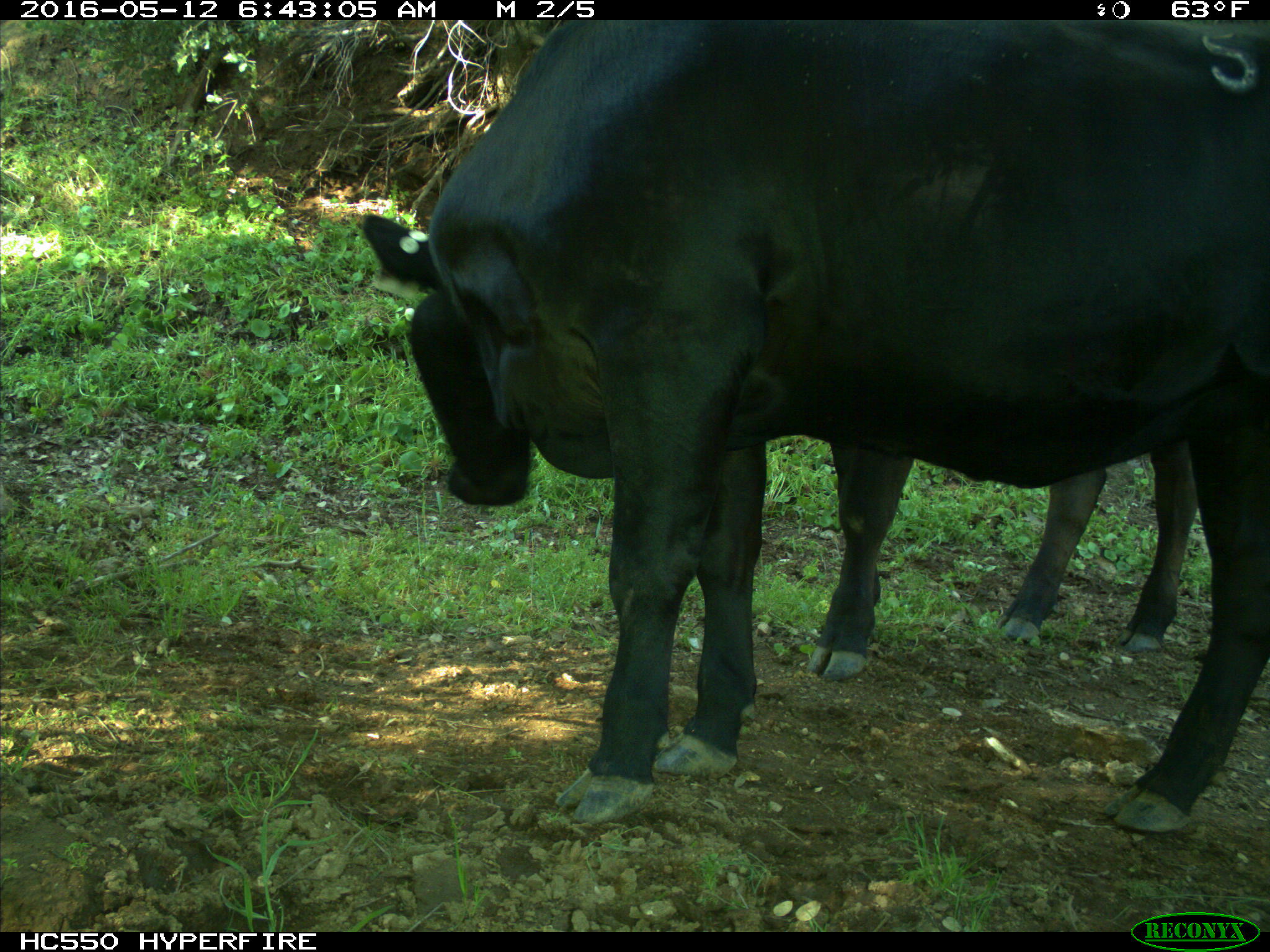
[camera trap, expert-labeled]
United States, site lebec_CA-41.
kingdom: Animalia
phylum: Chordata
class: Mammalia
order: Artiodactyla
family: Bovidae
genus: Bos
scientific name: Bos taurus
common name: domestic cow